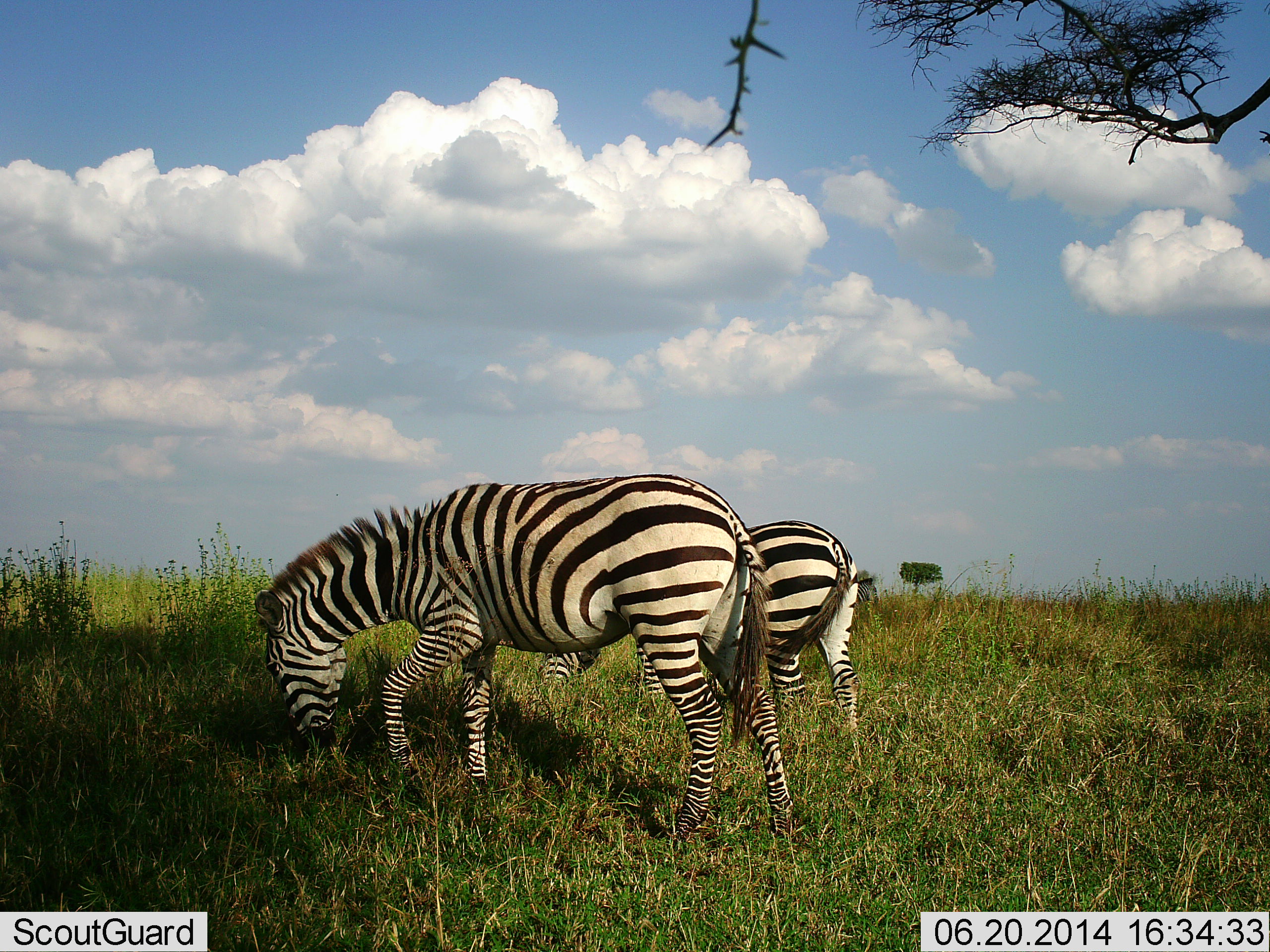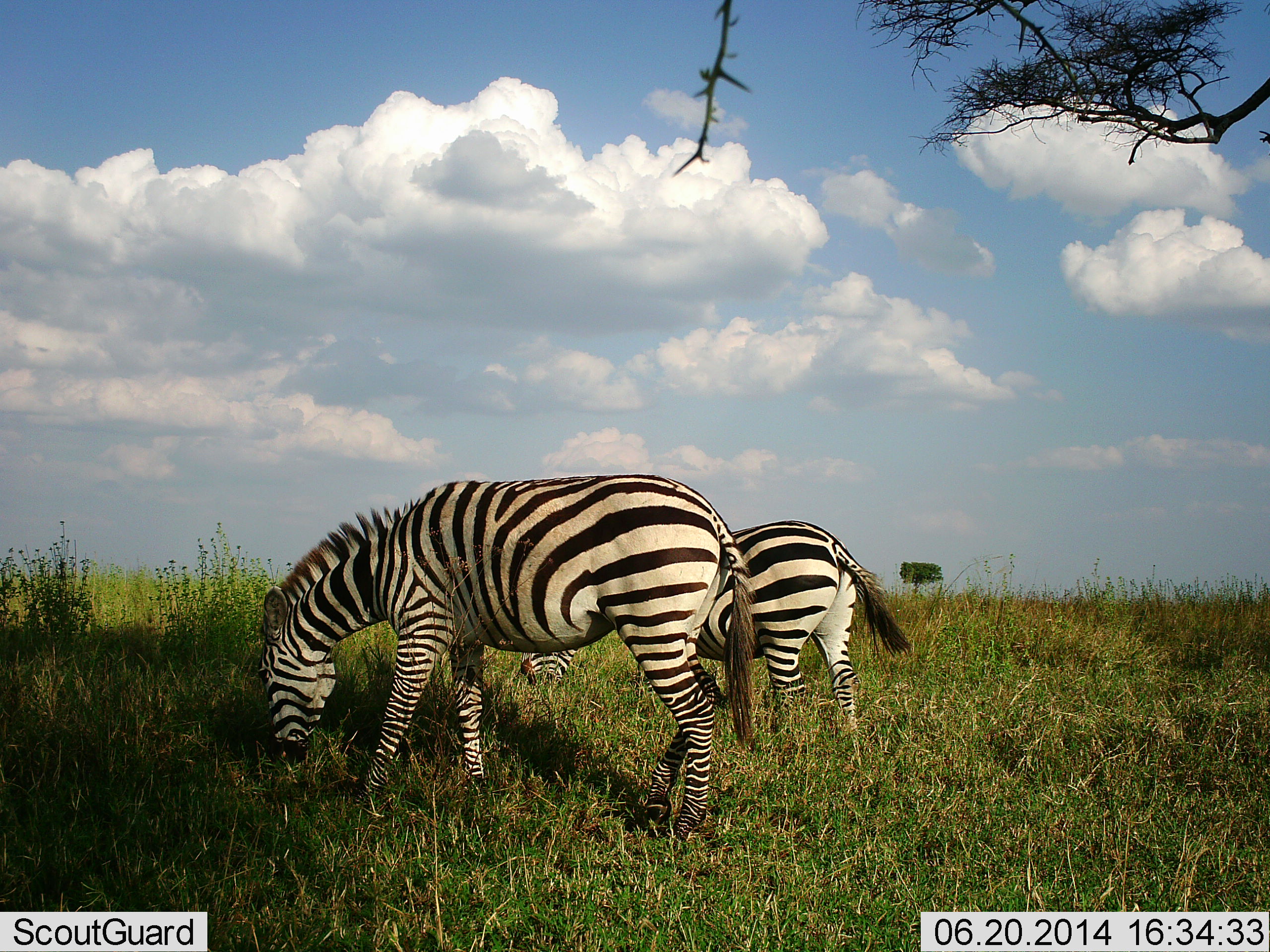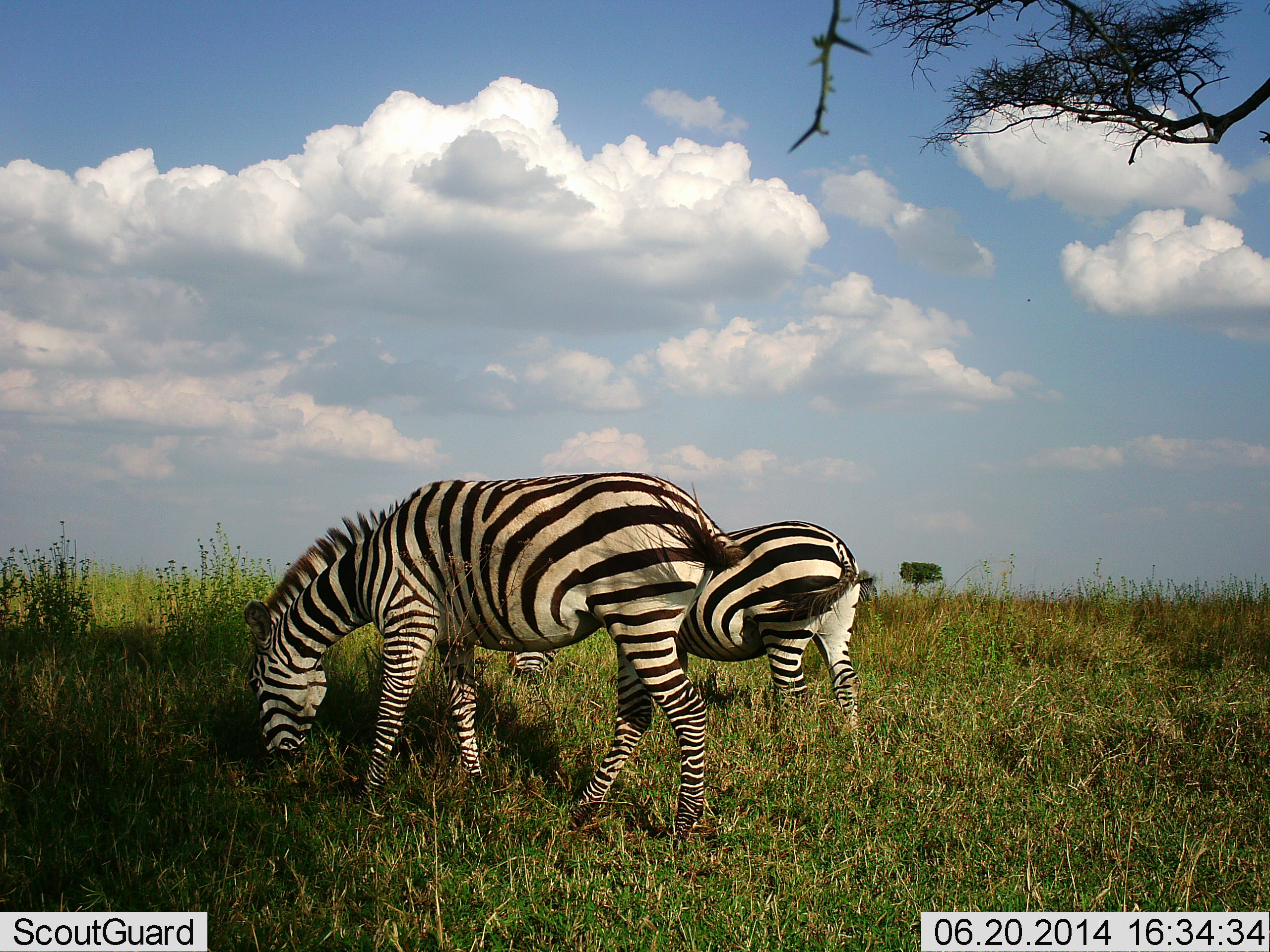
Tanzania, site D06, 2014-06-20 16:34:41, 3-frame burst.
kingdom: Animalia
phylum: Chordata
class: Mammalia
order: Perissodactyla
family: Equidae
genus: Equus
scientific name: Equus quagga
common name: plains zebra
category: zebra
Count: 2.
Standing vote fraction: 20%.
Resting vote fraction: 0%.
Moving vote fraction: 0%.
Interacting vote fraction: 0%.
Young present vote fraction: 0%.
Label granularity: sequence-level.